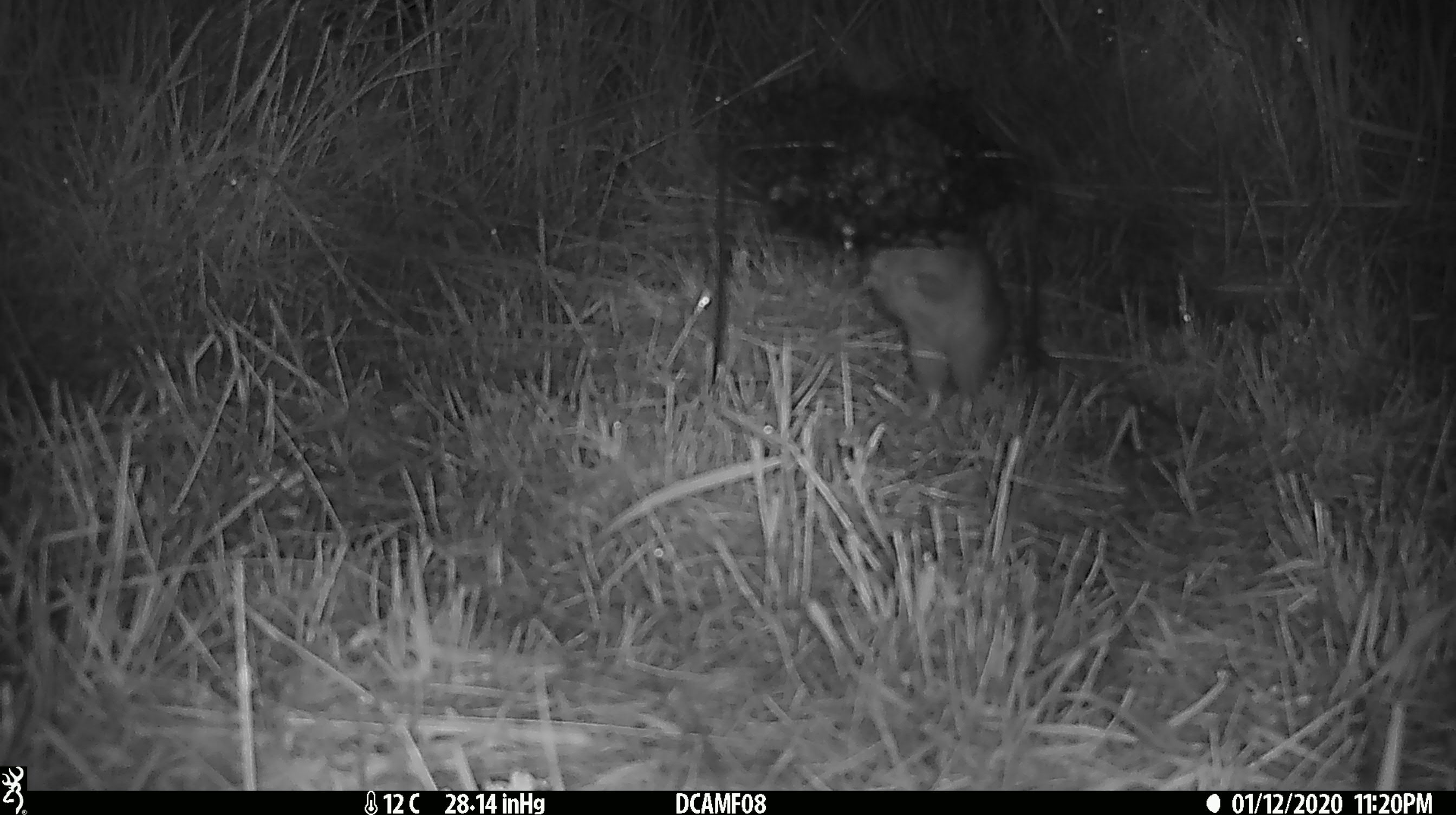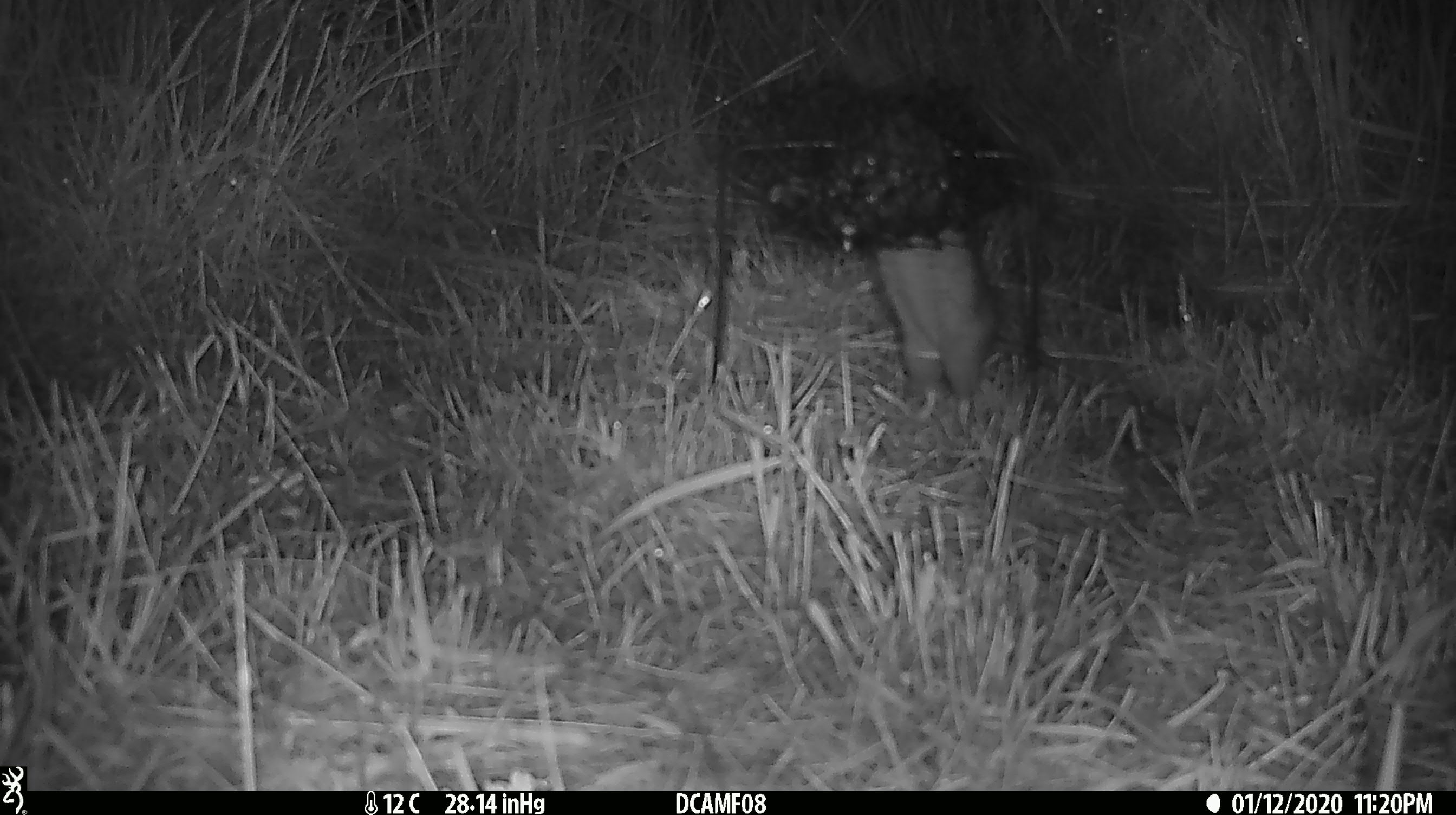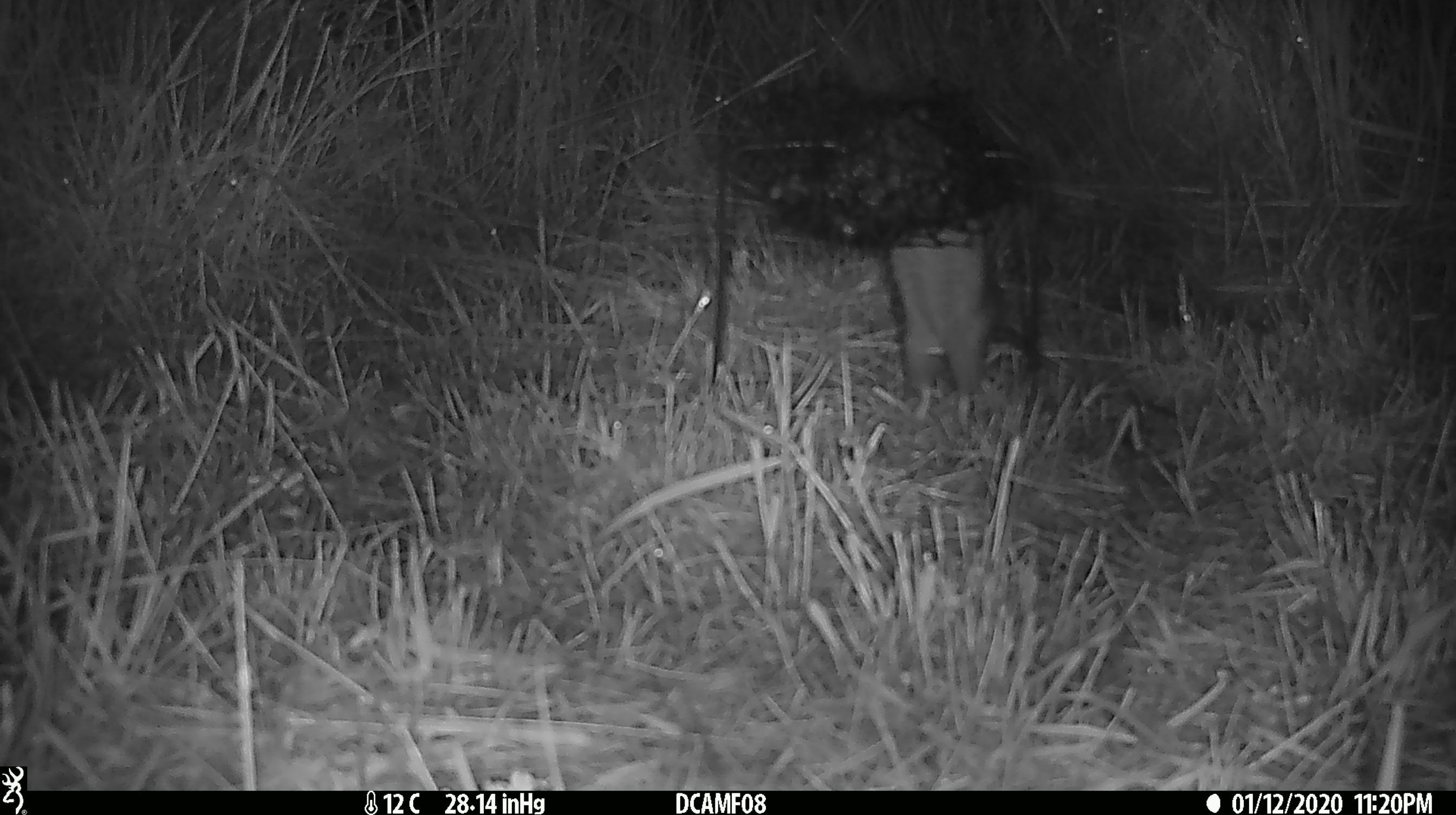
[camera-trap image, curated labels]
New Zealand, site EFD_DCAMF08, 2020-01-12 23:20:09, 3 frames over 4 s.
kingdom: Animalia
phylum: Chordata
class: Mammalia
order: Rodentia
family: Muridae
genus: Rattus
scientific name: Rattus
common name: rat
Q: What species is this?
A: Rat (Rattus).